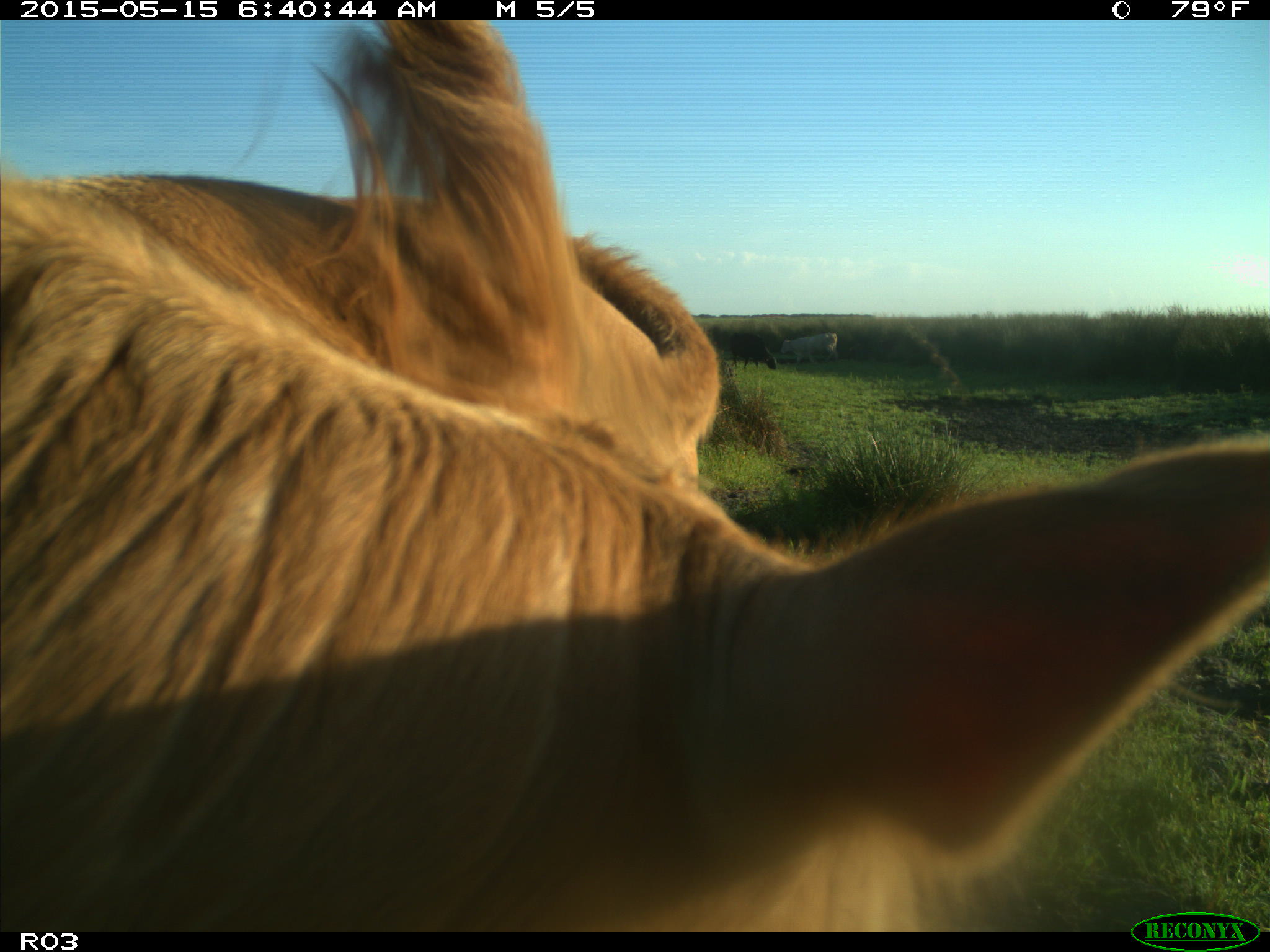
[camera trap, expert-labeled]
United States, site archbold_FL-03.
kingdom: Animalia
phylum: Chordata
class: Mammalia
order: Artiodactyla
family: Bovidae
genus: Bos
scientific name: Bos taurus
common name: domestic cow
Bos taurus (domestic cow).